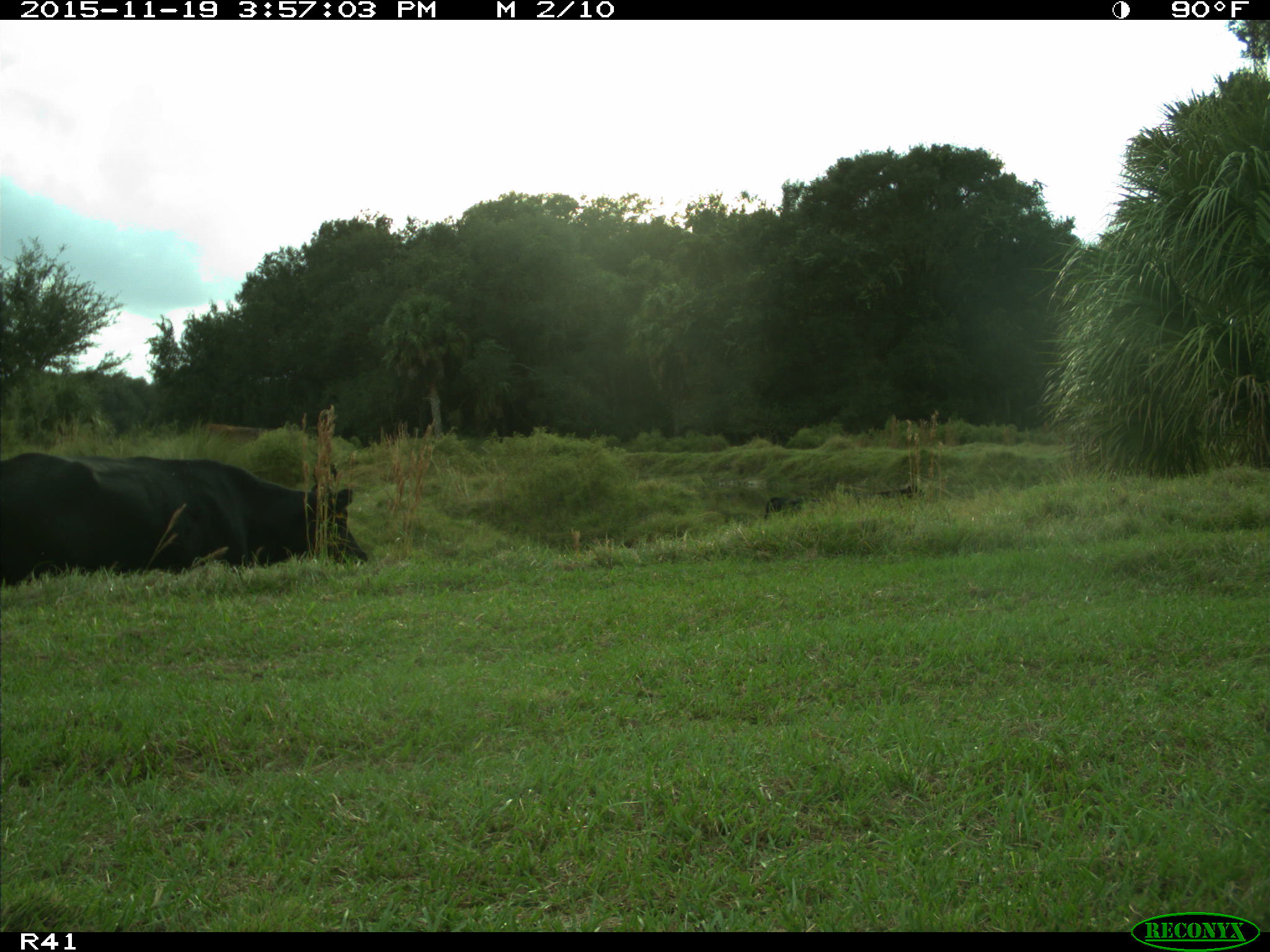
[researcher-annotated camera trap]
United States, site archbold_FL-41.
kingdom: Animalia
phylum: Chordata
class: Mammalia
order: Artiodactyla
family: Bovidae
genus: Bos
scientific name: Bos taurus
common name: domestic cow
Bos taurus (domestic cow).